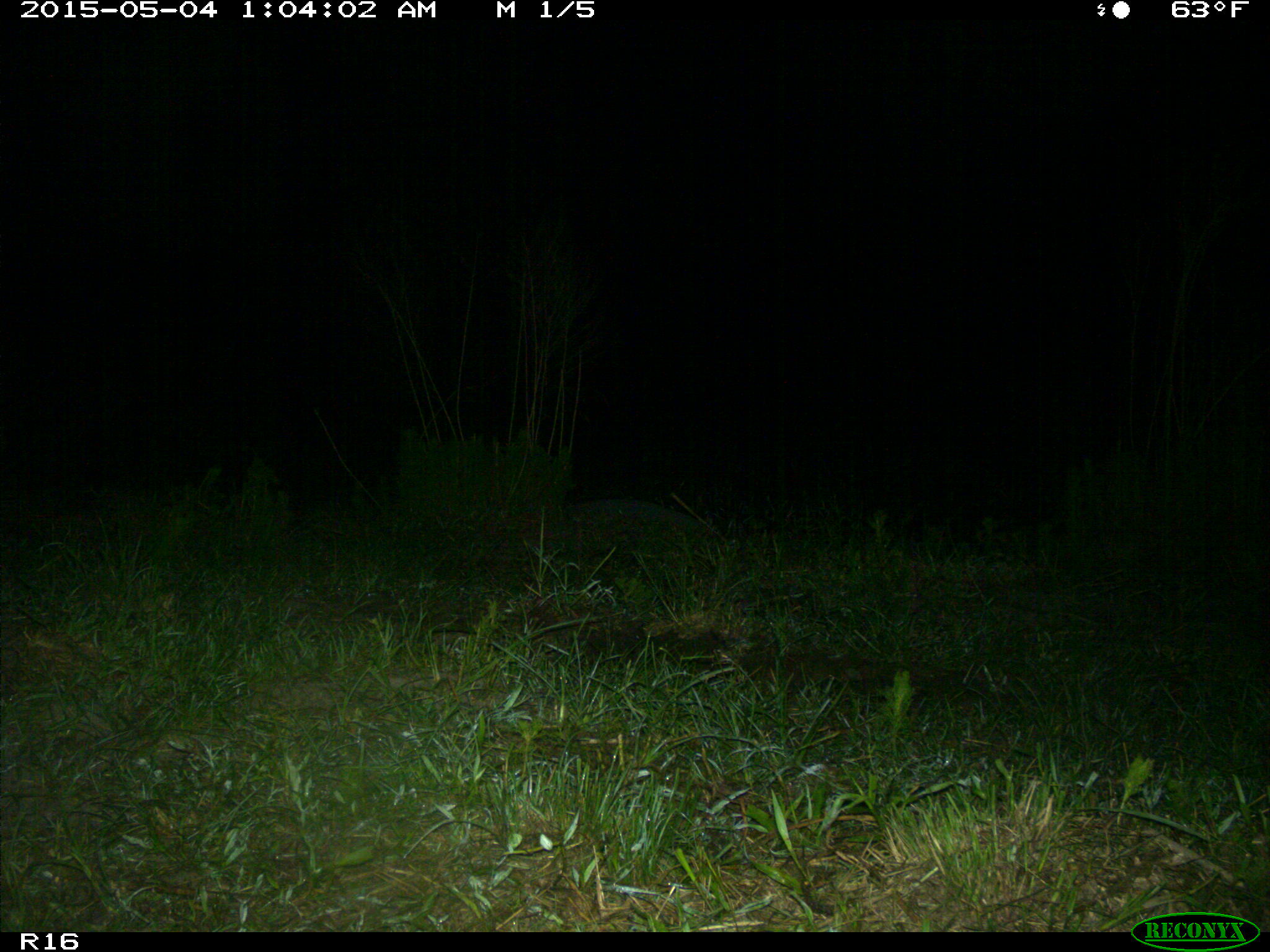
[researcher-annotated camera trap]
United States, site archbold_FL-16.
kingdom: Animalia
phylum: Chordata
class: Mammalia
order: Artiodactyla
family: Bovidae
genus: Bos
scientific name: Bos taurus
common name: domestic cow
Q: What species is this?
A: Bos taurus (domestic cow).